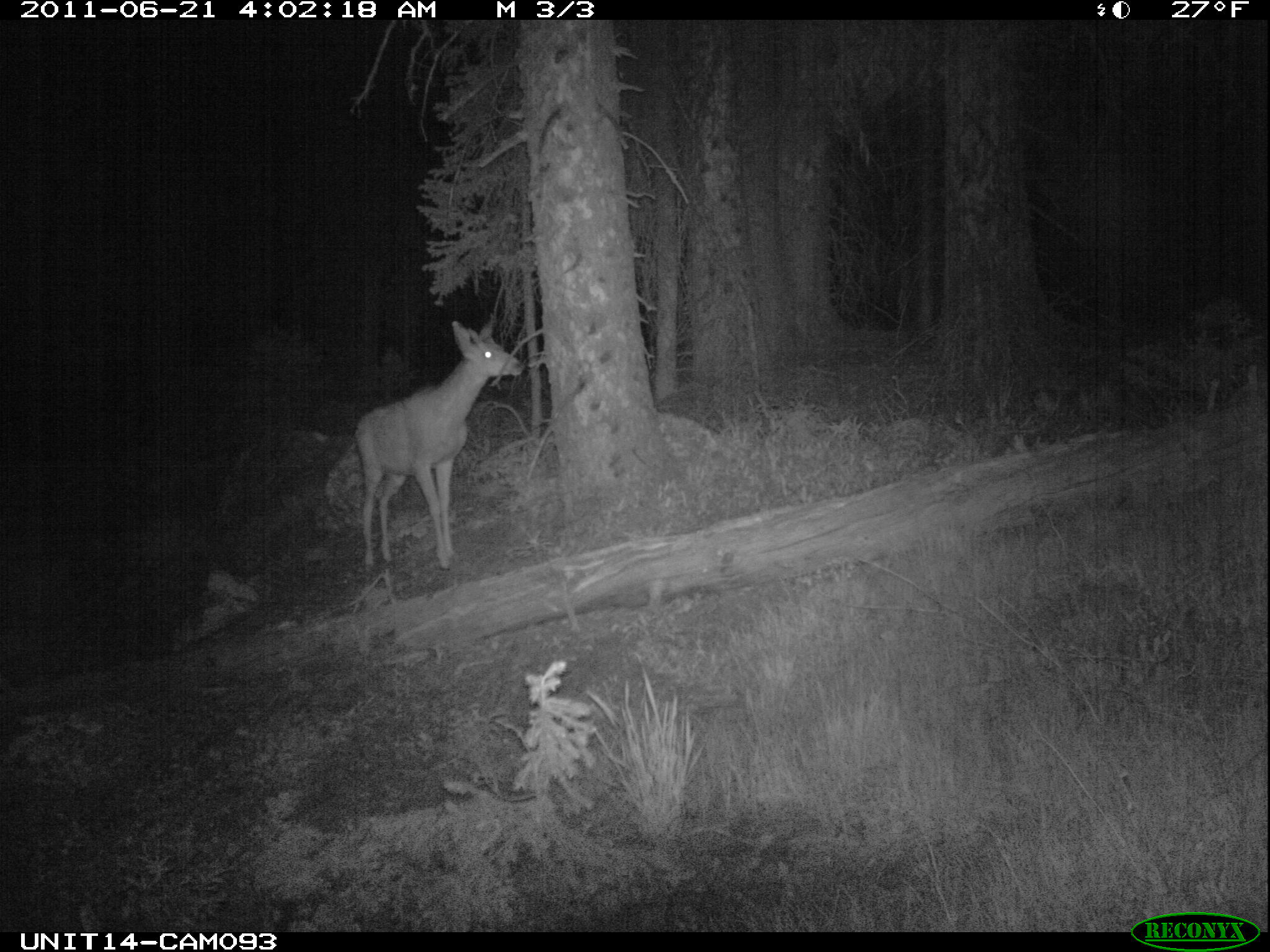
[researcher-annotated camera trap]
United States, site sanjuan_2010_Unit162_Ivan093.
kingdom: Animalia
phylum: Chordata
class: Mammalia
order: Artiodactyla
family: Cervidae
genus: Odocoileus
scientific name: Odocoileus hemionus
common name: mule deer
Odocoileus hemionus (mule deer).